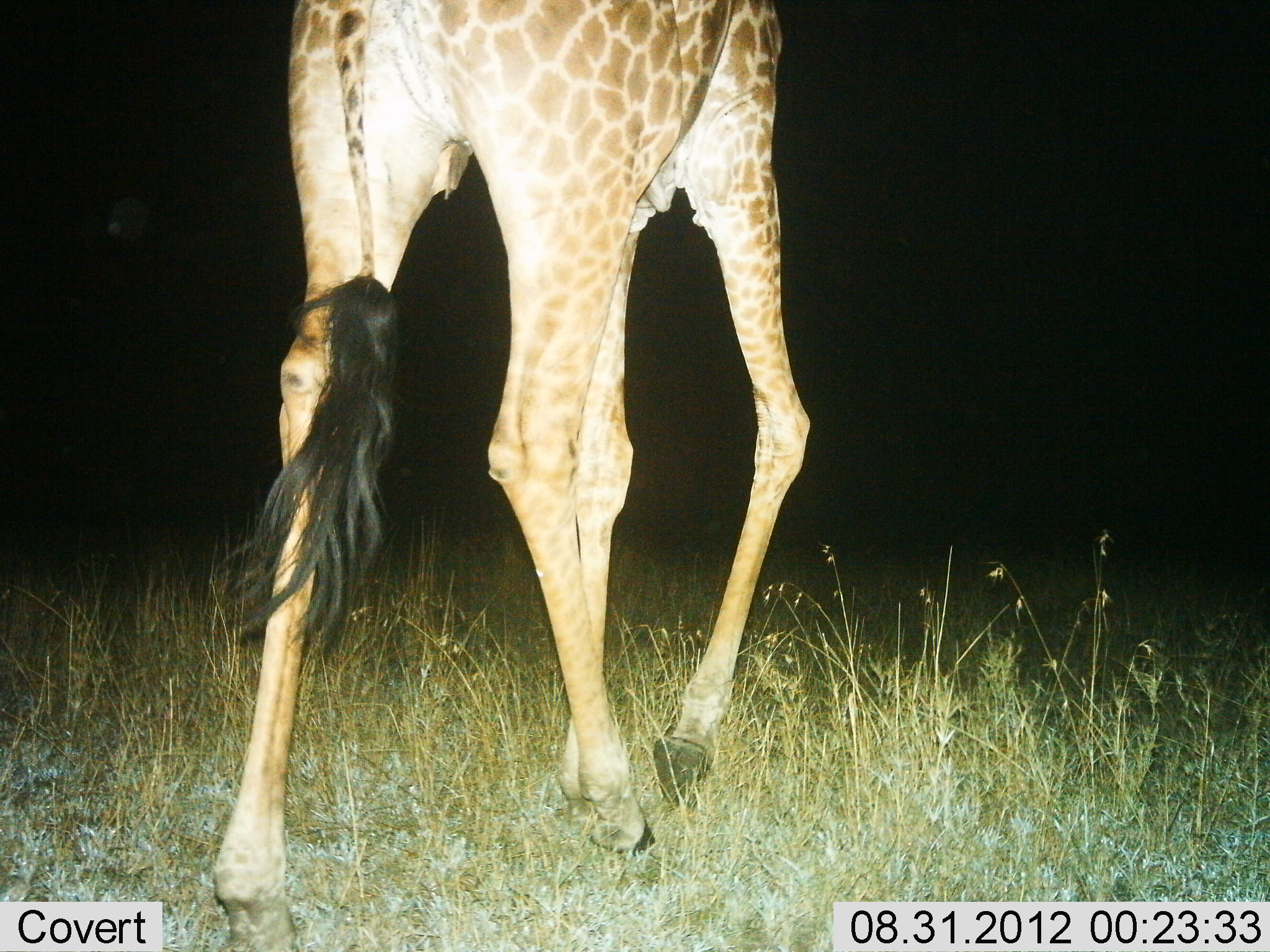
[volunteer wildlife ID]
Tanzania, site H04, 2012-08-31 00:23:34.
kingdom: Animalia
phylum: Chordata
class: Mammalia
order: Artiodactyla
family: Giraffidae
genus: Giraffa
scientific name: Giraffa camelopardalis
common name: giraffe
Giraffe (Giraffa camelopardalis), count 1. Behavior (volunteer vote fractions): standing 50%, resting 0%, moving 50%, interacting 0%. Young present (vote fraction): 0%. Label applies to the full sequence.